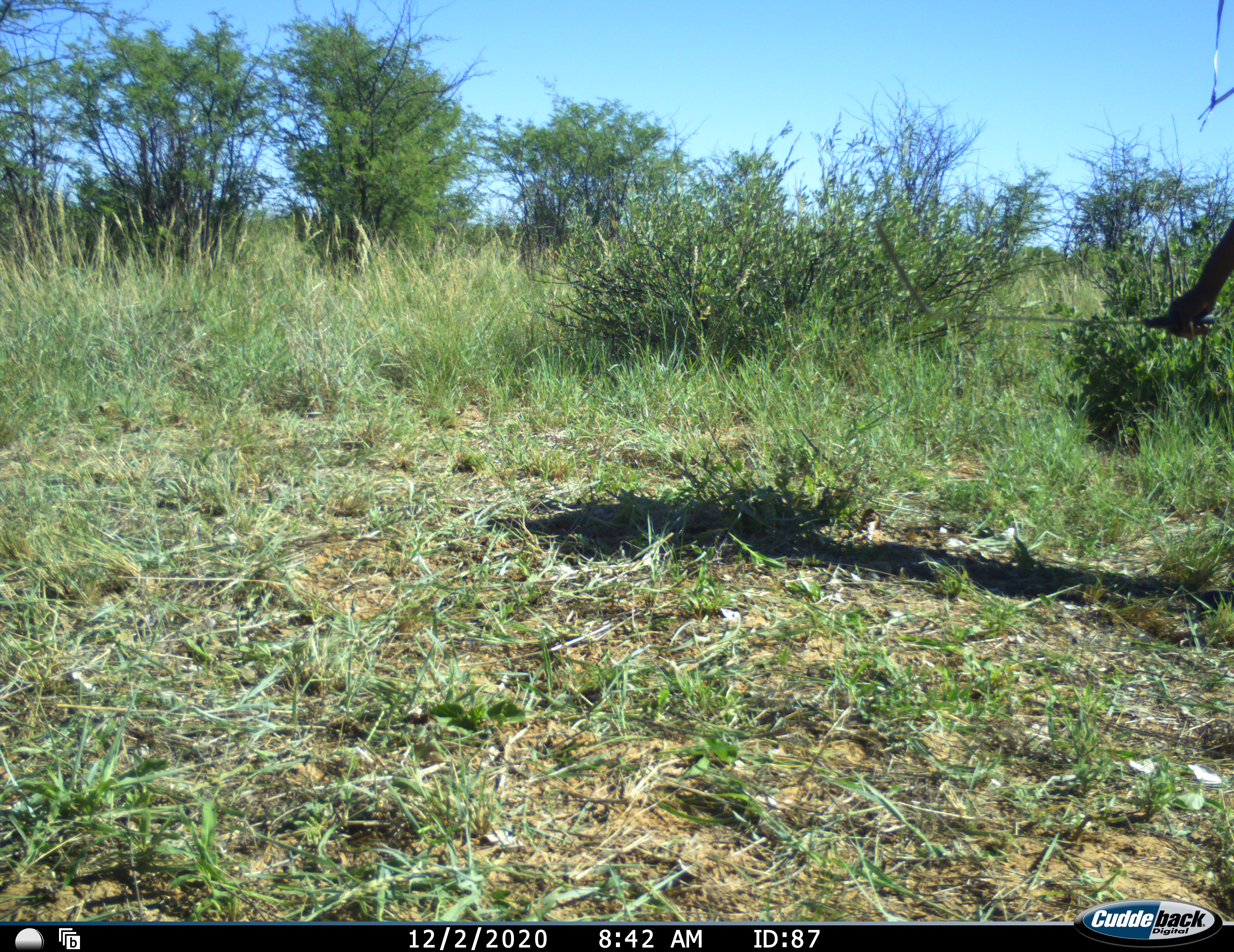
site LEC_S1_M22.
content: unidentified animal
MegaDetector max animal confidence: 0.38